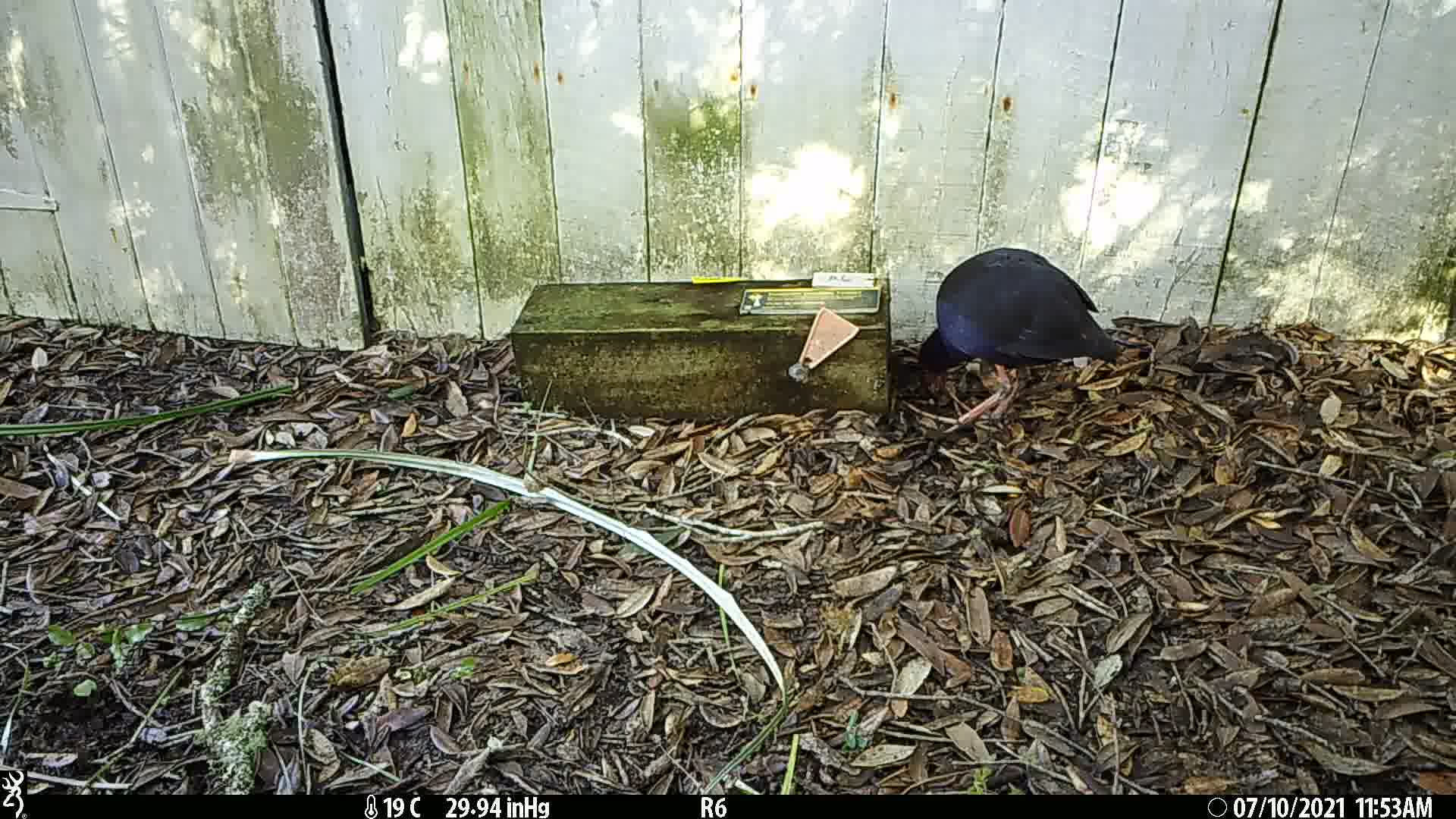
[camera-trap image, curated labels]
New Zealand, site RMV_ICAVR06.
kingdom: Animalia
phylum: Chordata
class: Aves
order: Gruiformes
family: Rallidae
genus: Porphyrio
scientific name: Porphyrio melanotus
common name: australasian swamphen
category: pukeko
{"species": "pukeko (australasian swamphen) (Porphyrio melanotus)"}